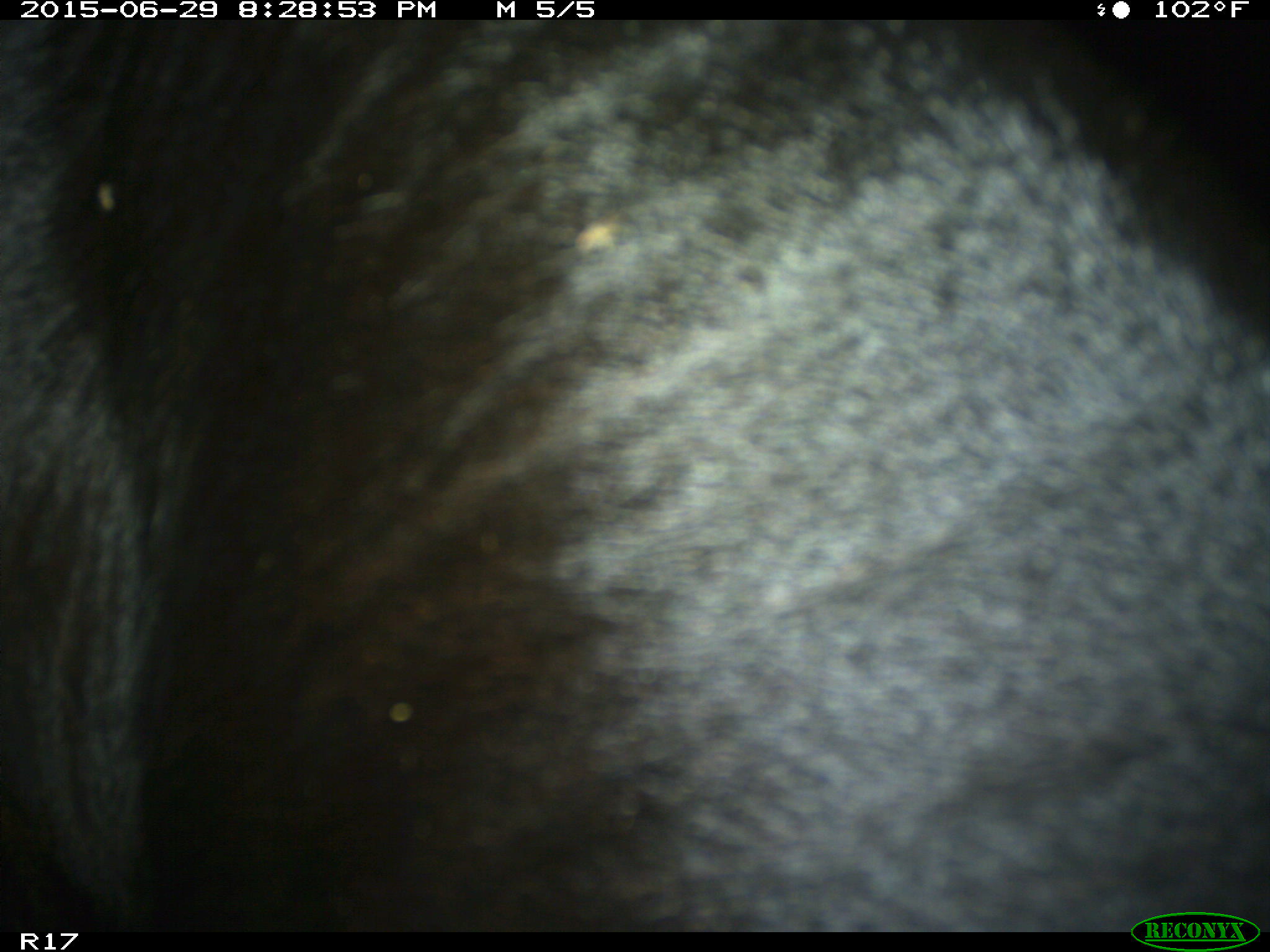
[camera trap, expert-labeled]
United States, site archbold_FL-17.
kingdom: Animalia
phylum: Chordata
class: Mammalia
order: Artiodactyla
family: Bovidae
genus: Bos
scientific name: Bos taurus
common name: domestic cow